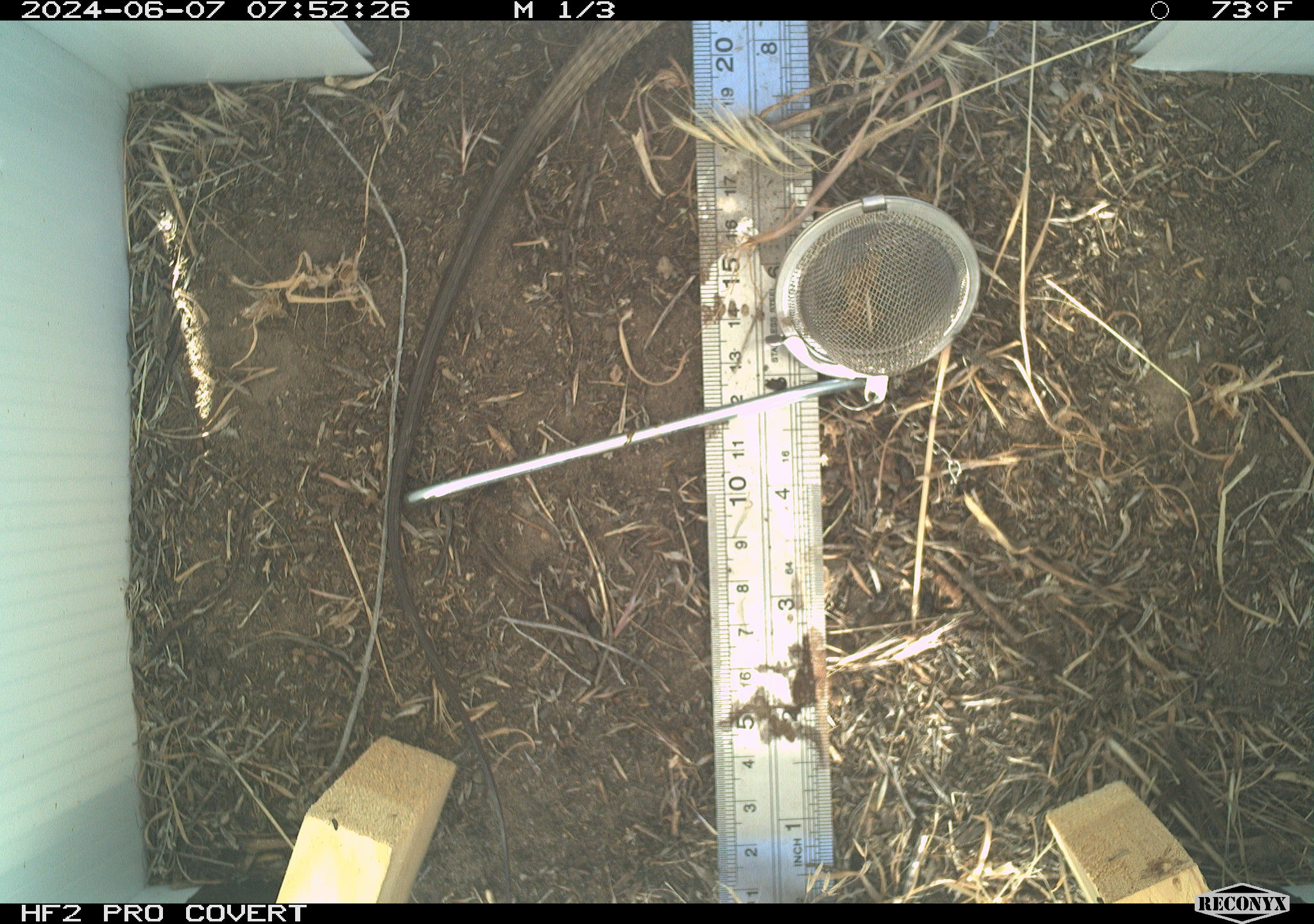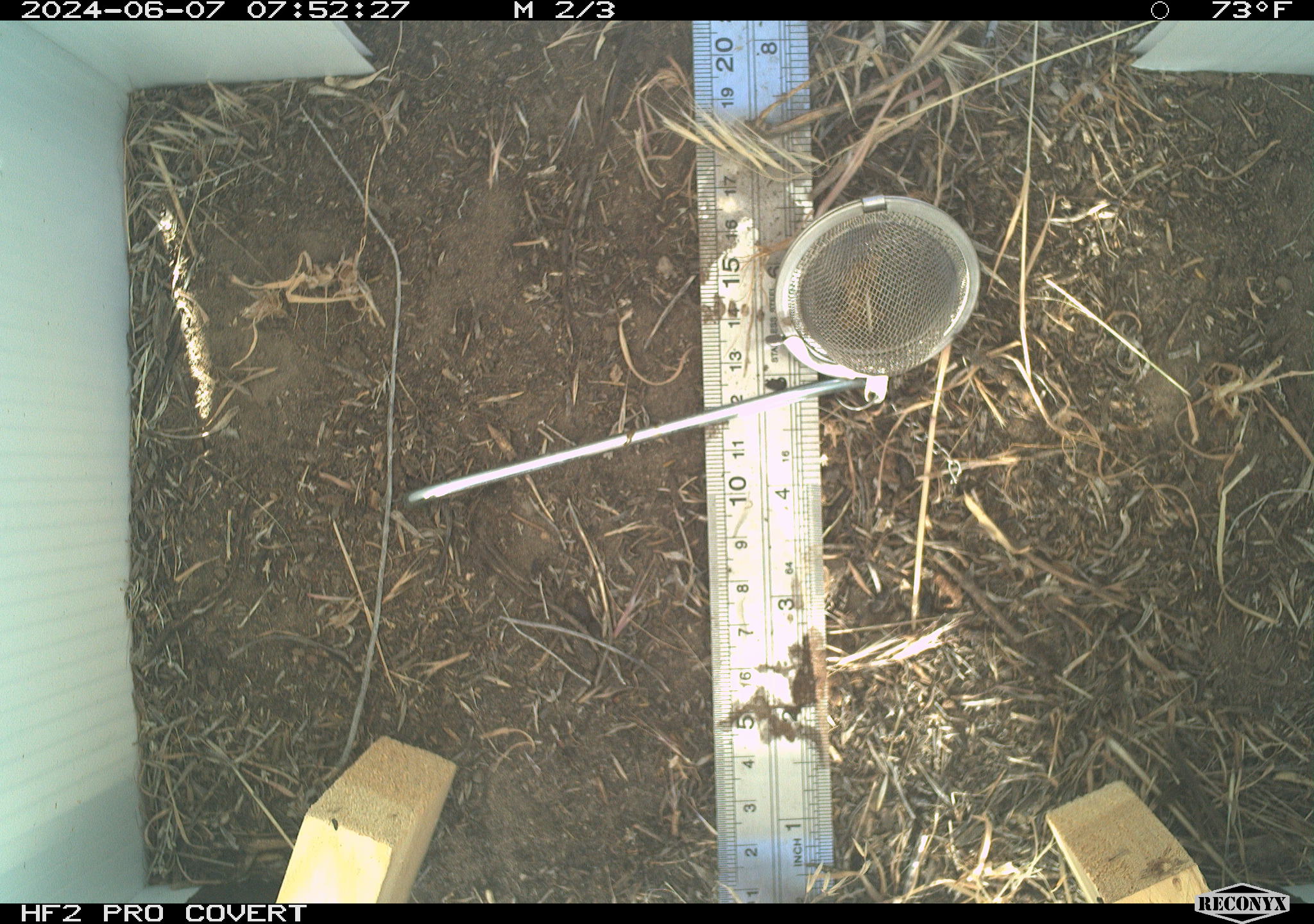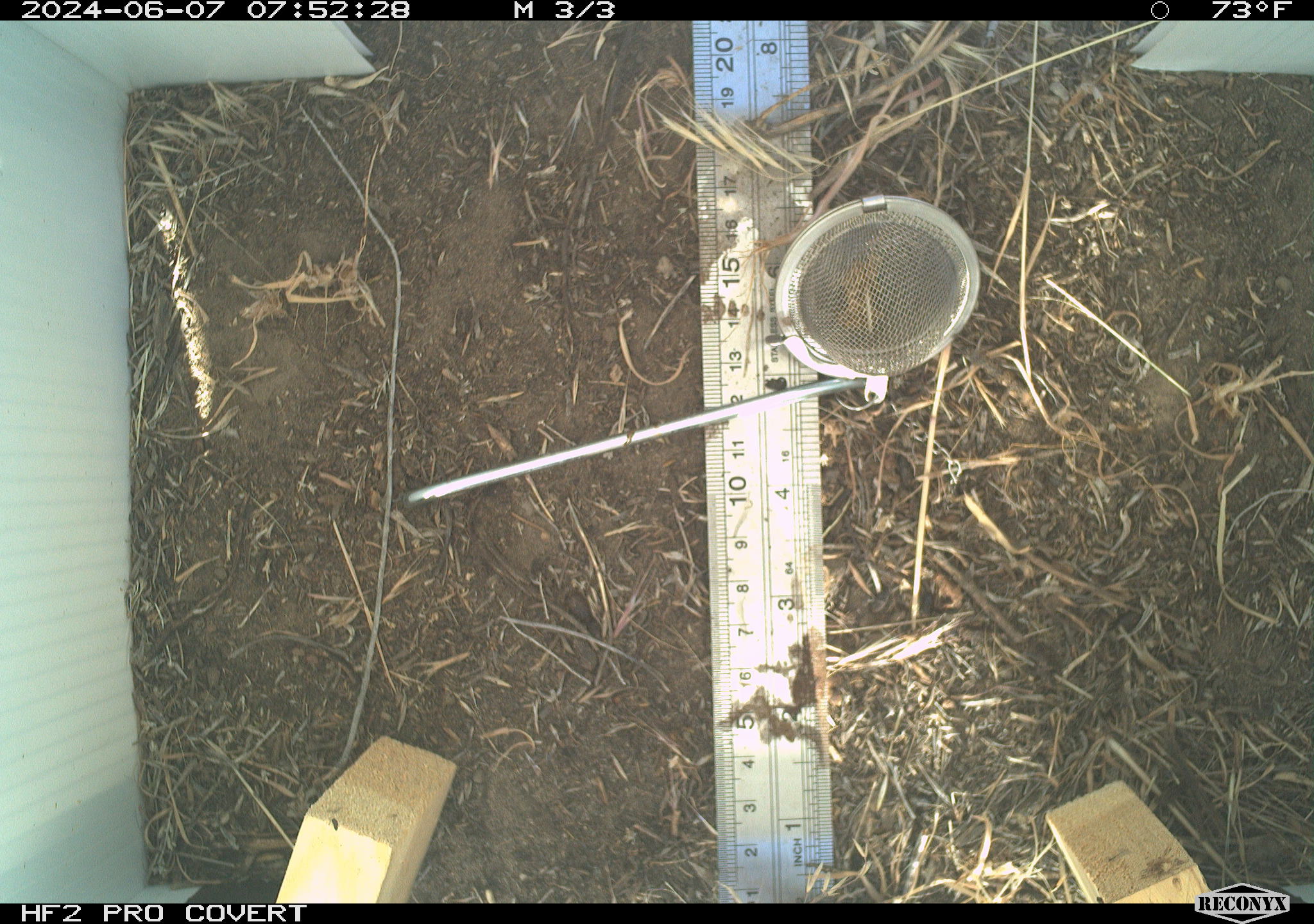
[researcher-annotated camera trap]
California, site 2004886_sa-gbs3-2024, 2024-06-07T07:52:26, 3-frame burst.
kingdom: Animalia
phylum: Chordata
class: Reptilia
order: Squamata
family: Teiidae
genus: Aspidoscelis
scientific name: Aspidoscelis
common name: whiptail lizards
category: aspidoscelis species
Aspidoscelis species (whiptail lizards) (Aspidoscelis).